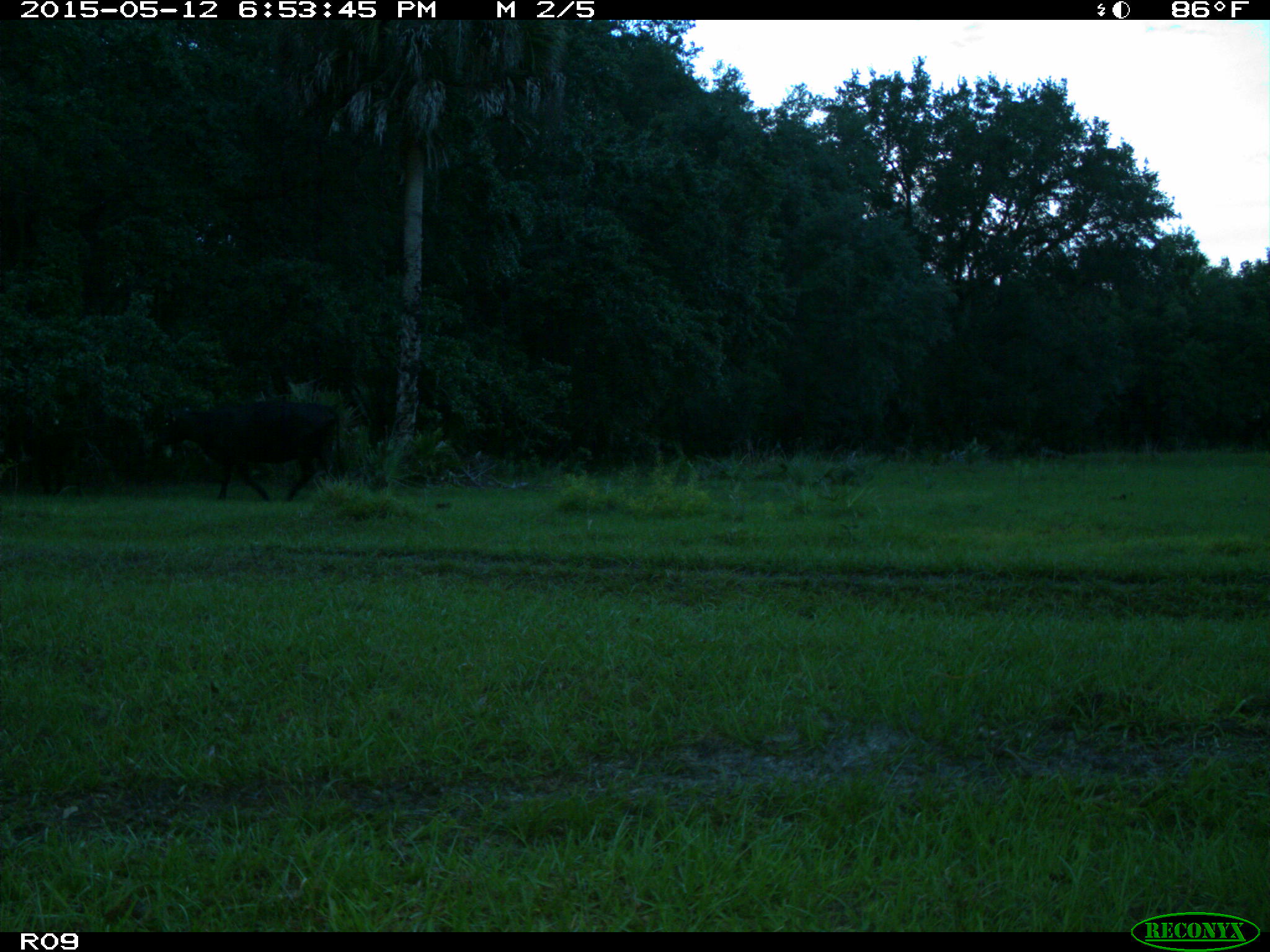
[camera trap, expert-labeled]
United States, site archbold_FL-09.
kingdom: Animalia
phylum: Chordata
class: Mammalia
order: Artiodactyla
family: Bovidae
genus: Bos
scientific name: Bos taurus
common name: domestic cow